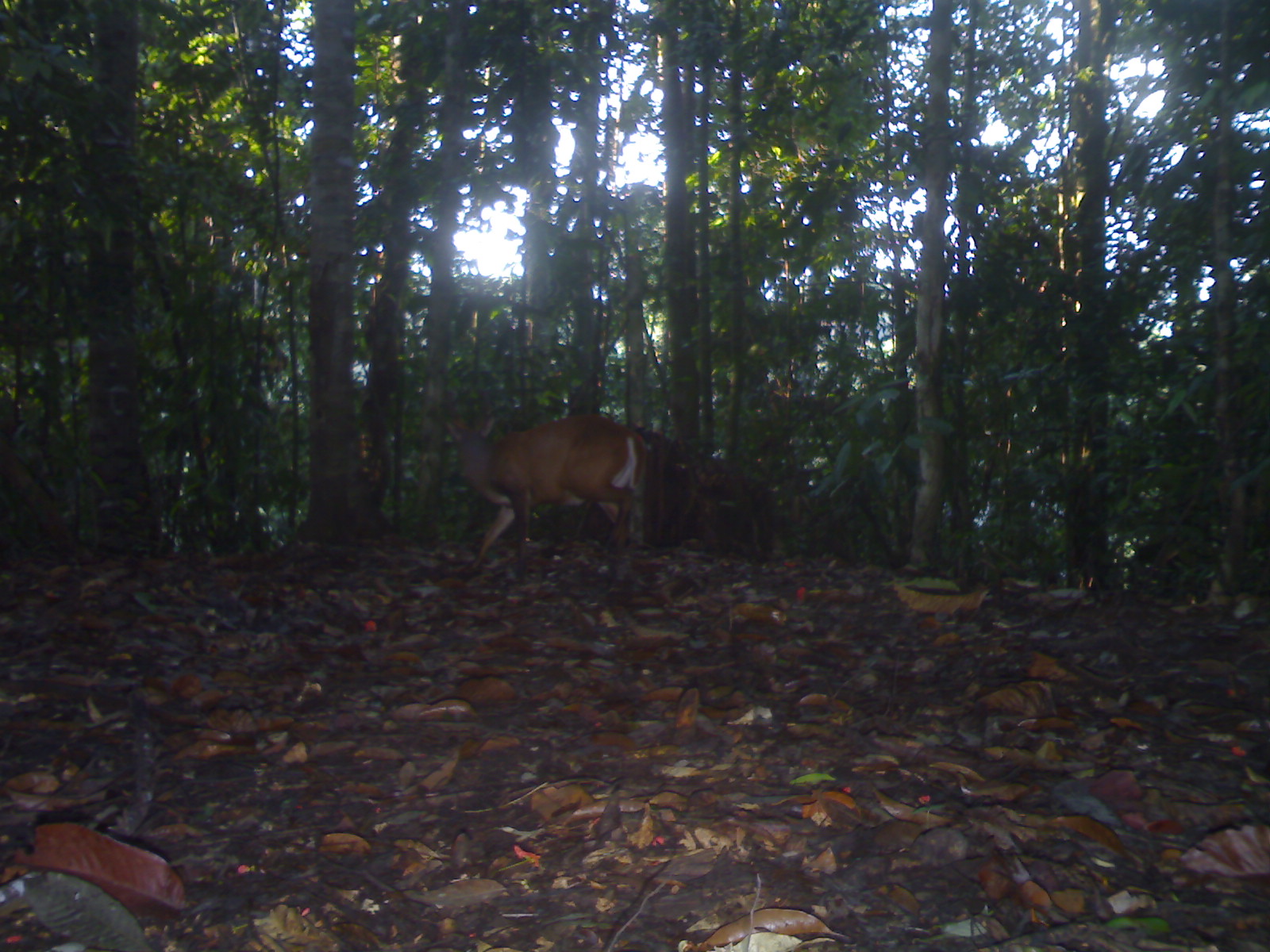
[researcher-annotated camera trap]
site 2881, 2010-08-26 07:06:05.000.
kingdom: Animalia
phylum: Chordata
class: Mammalia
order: Artiodactyla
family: Cervidae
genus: Muntiacus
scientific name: Muntiacus muntjak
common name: southern red muntjac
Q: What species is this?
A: Muntiacus muntjak (southern red muntjac).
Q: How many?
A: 1.